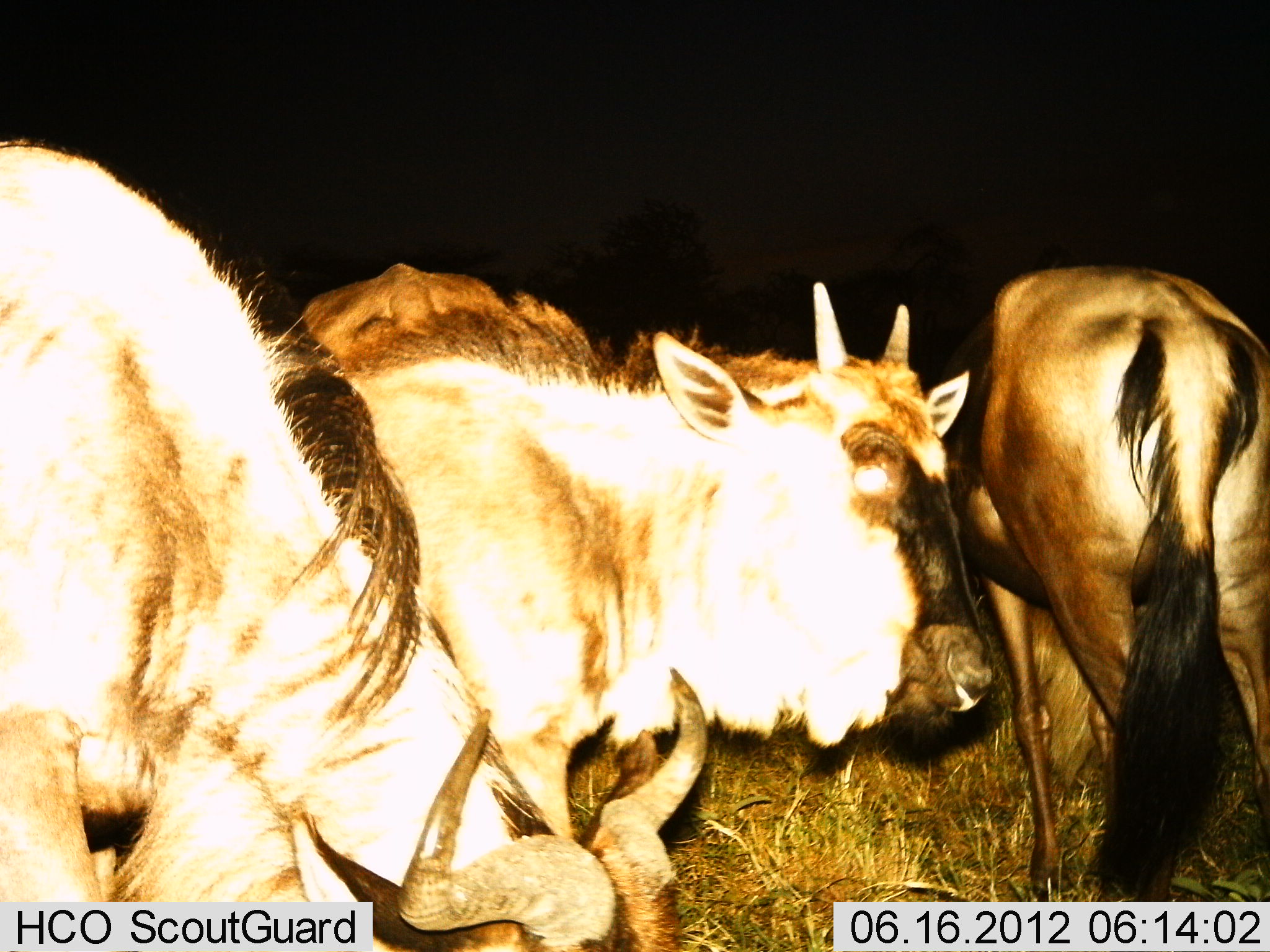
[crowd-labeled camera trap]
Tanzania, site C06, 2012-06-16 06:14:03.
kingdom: Animalia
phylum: Chordata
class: Mammalia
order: Artiodactyla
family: Bovidae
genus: Connochaetes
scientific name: Connochaetes taurinus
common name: blue wildebeest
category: wildebeest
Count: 3.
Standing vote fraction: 80%.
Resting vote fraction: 10%.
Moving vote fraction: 10%.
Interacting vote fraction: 0%.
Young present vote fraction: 10%.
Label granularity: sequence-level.